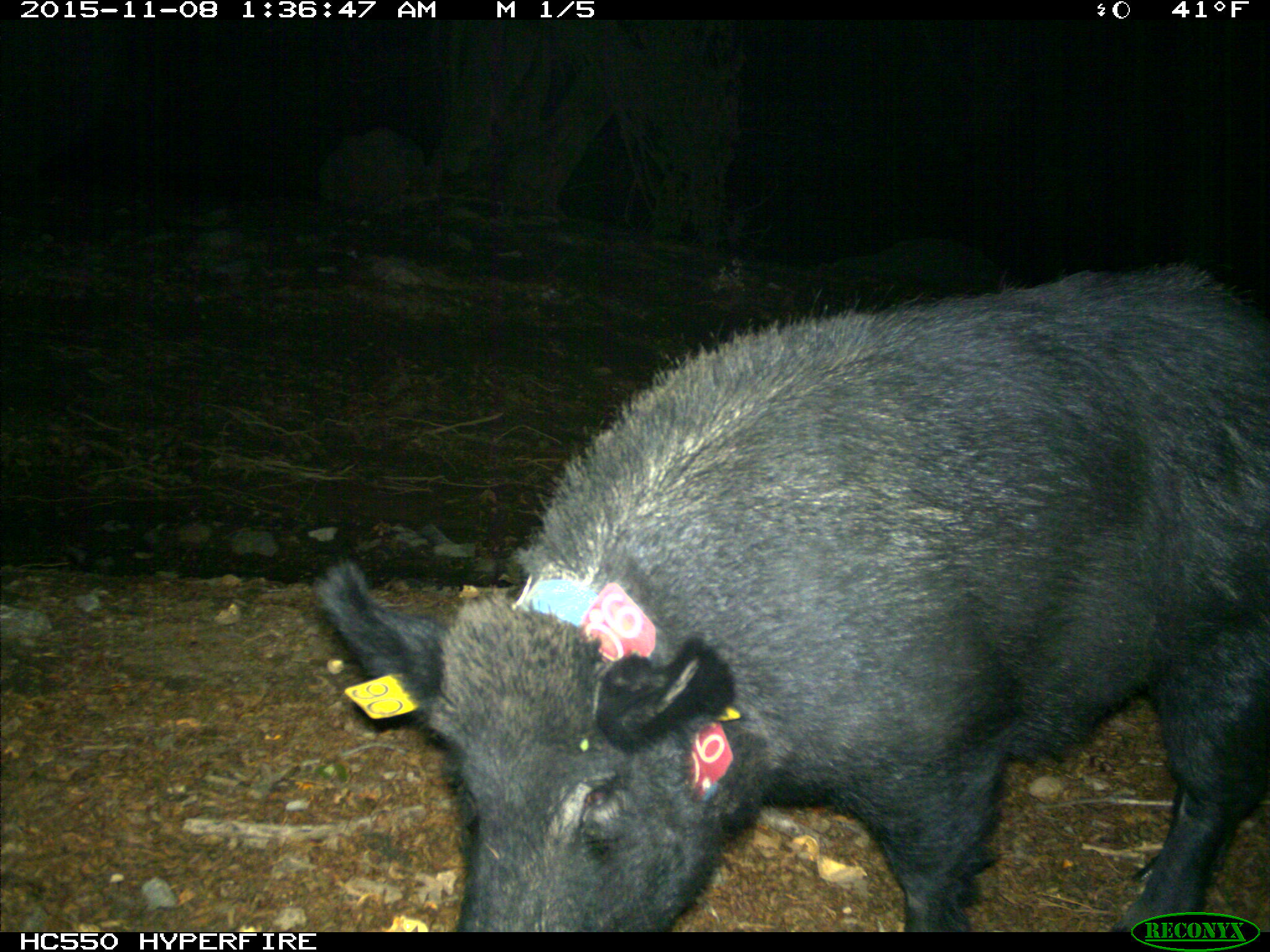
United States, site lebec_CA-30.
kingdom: Animalia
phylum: Chordata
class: Mammalia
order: Artiodactyla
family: Suidae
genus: Sus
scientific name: Sus scrofa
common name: wild boar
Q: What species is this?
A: Sus scrofa (wild boar).